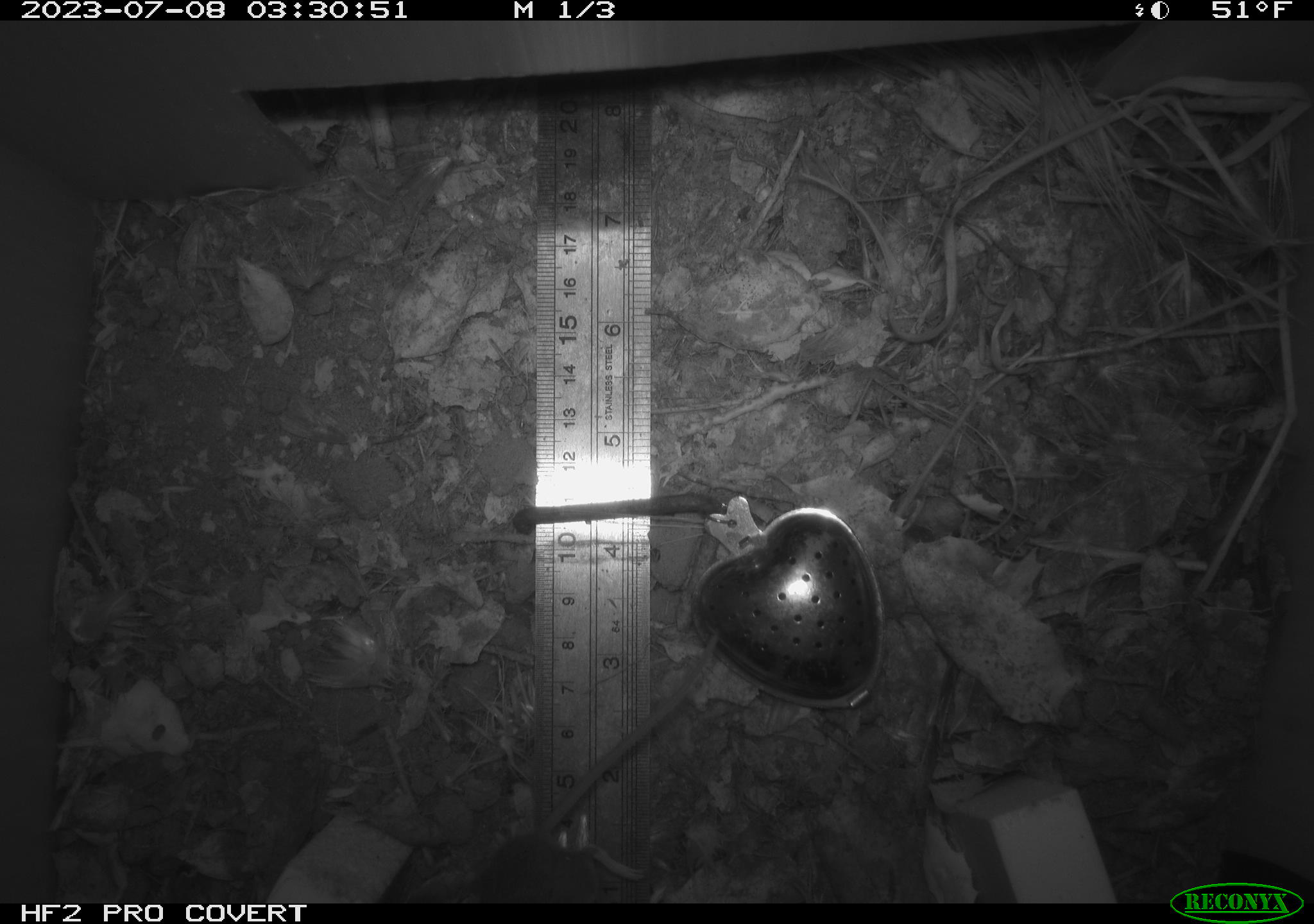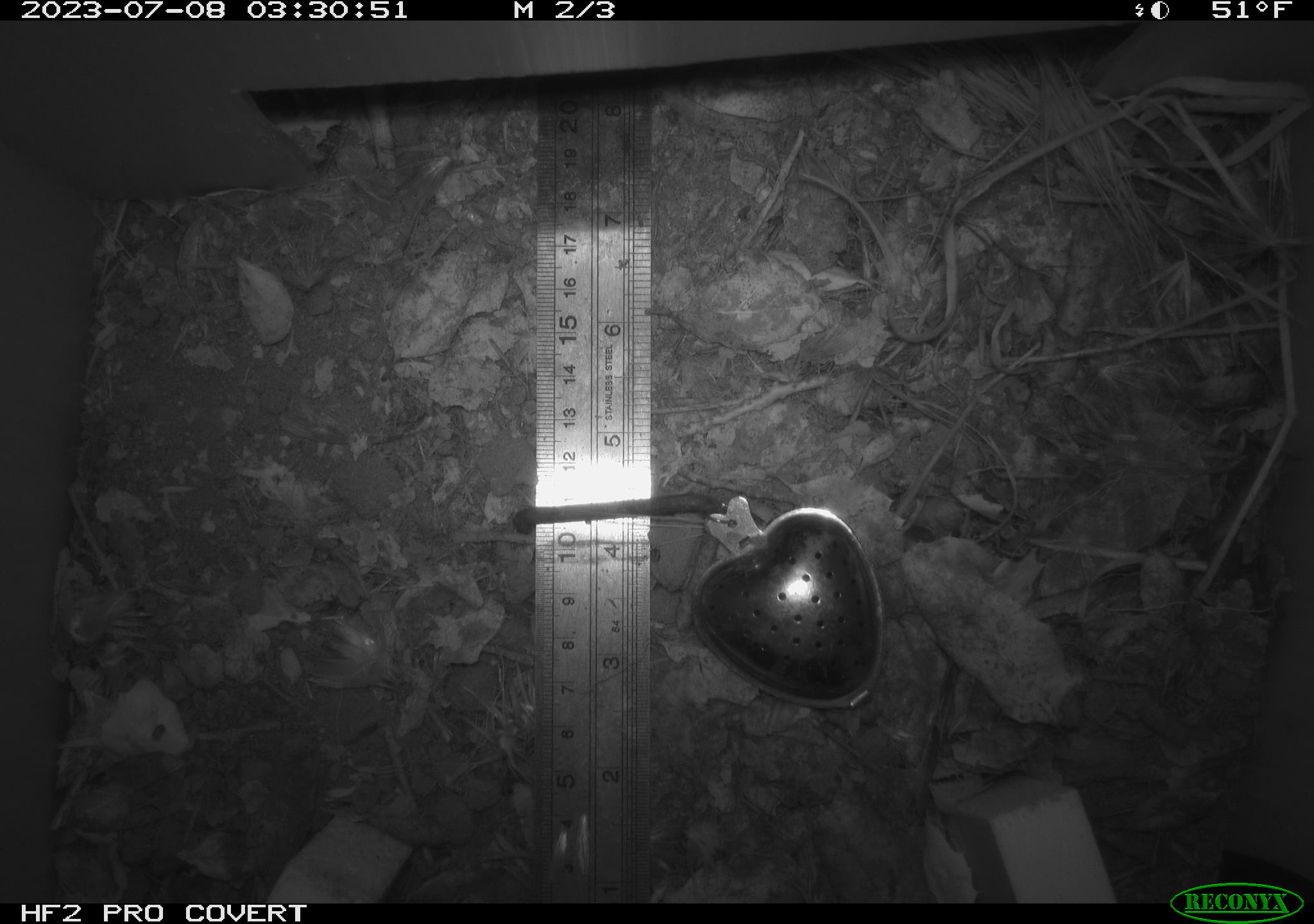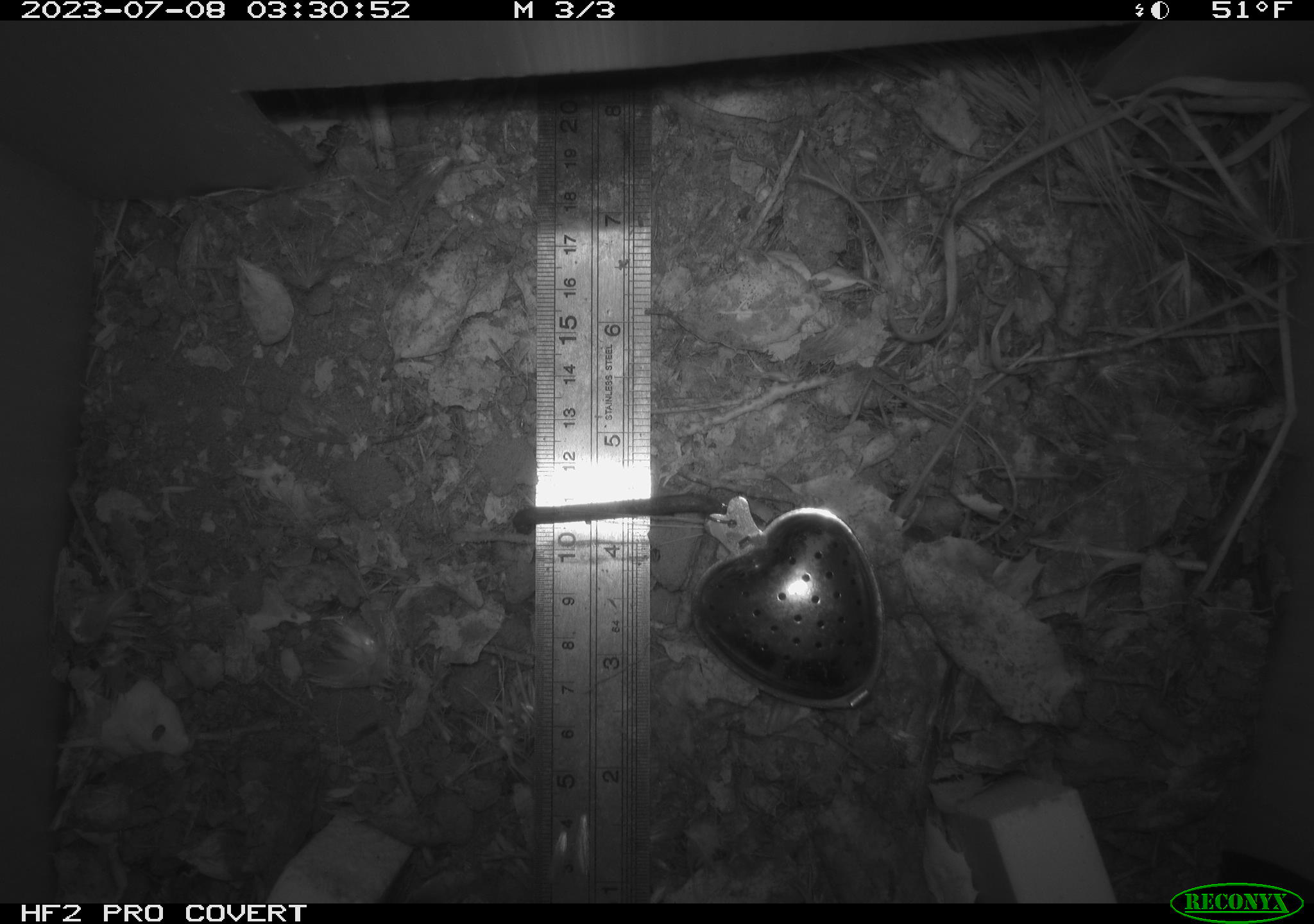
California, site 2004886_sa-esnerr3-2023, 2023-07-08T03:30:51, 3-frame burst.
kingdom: Animalia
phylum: Chordata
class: Mammalia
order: Rodentia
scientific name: Rodentia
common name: mouse species